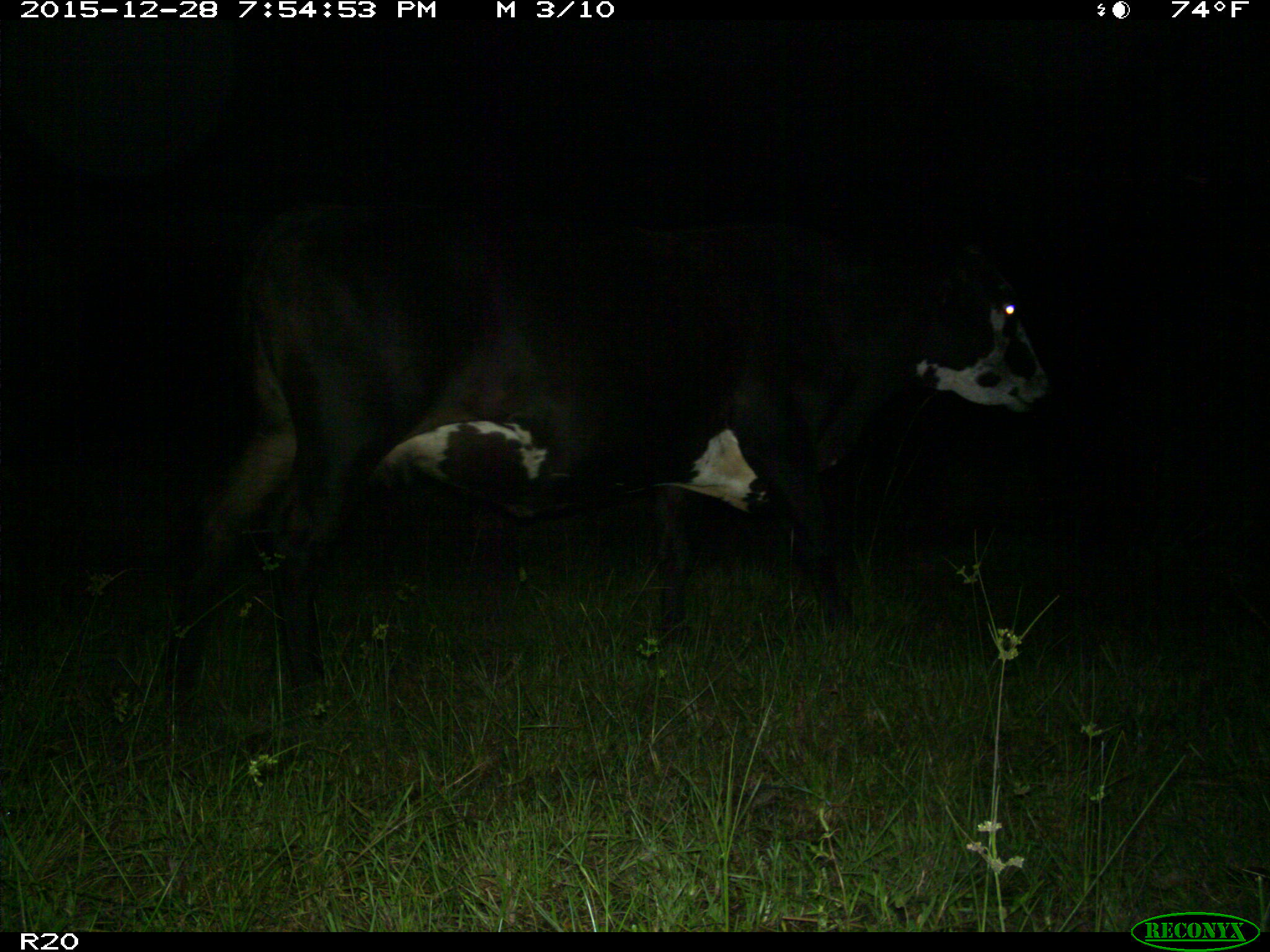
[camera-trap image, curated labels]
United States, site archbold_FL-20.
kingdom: Animalia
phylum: Chordata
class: Mammalia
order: Artiodactyla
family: Bovidae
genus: Bos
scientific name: Bos taurus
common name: domestic cow